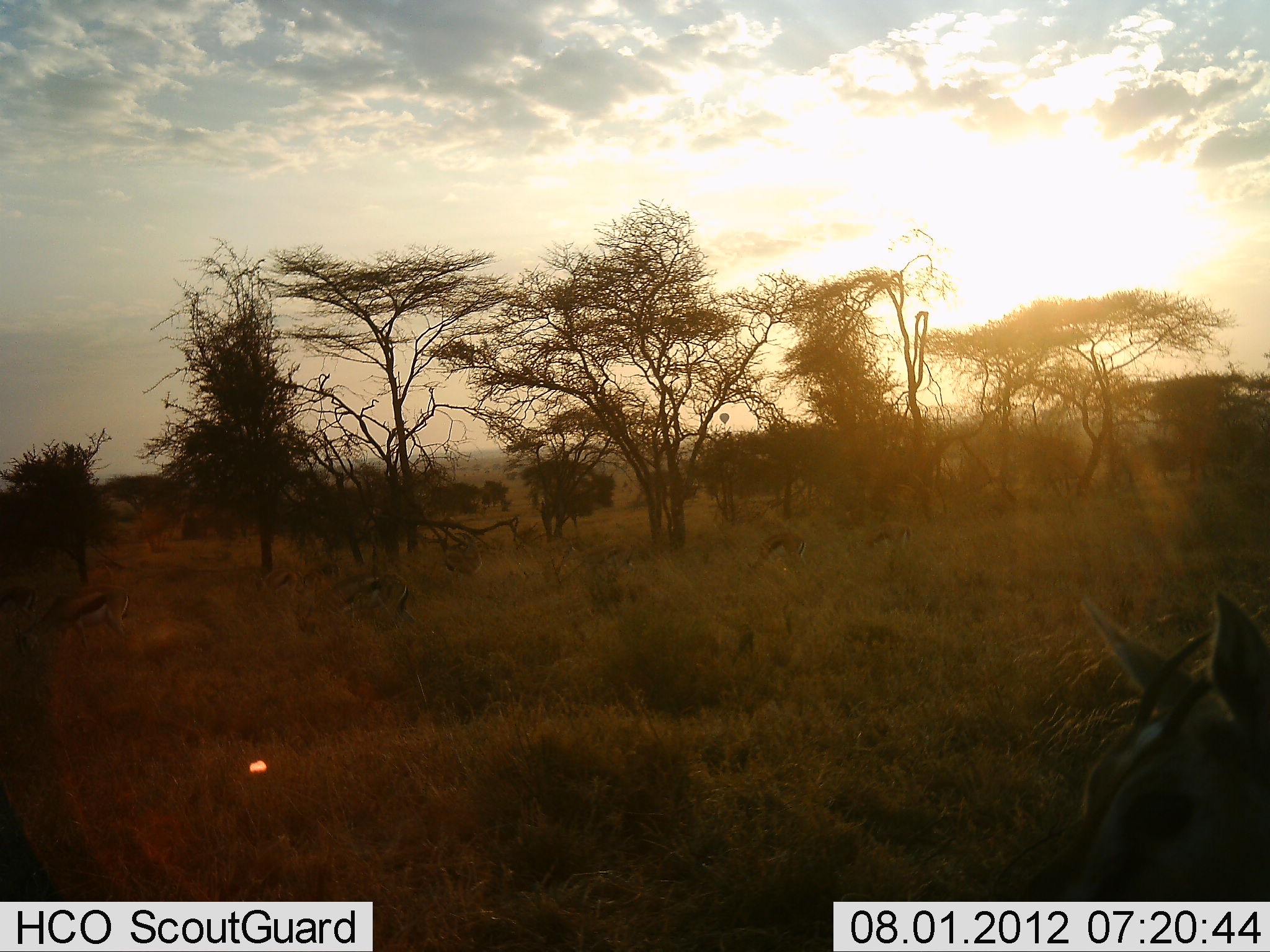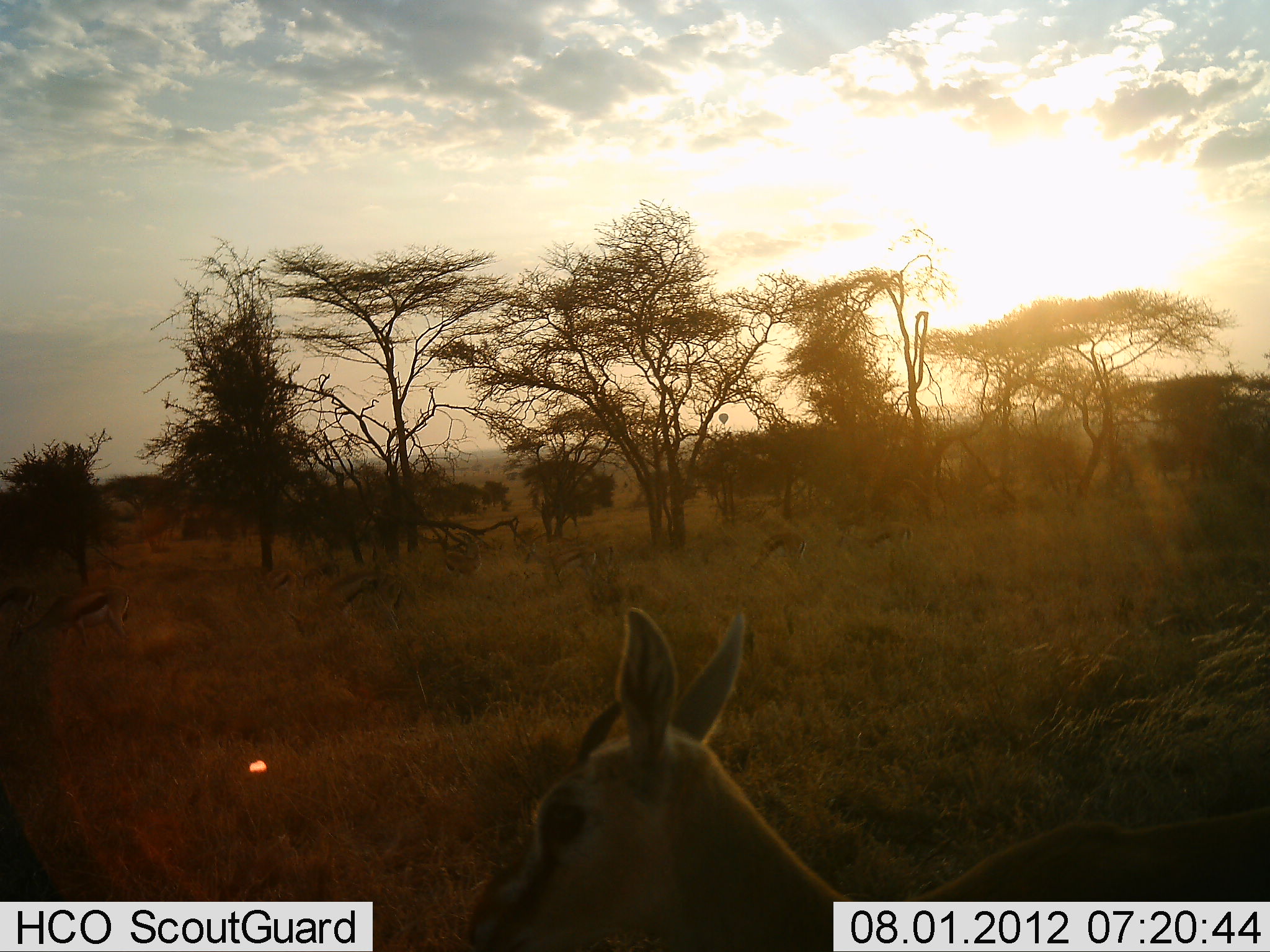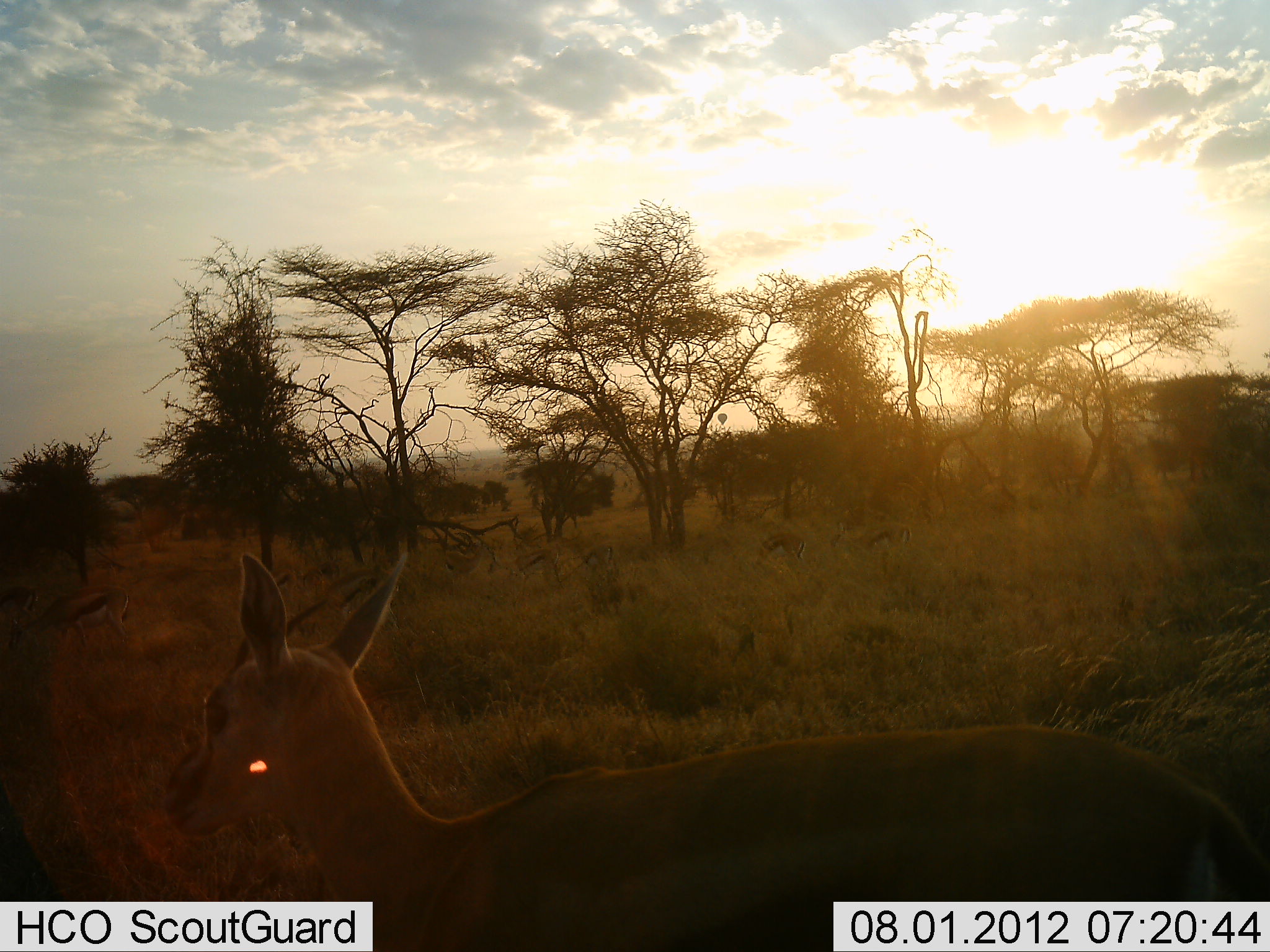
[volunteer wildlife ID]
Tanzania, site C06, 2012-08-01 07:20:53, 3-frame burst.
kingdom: Animalia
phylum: Chordata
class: Mammalia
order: Artiodactyla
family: Bovidae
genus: Eudorcas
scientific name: Eudorcas thomsonii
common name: thomson's gazelle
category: gazellethomsons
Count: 6.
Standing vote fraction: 27%.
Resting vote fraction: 0%.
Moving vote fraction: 91%.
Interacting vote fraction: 0%.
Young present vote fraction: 9%.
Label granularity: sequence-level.